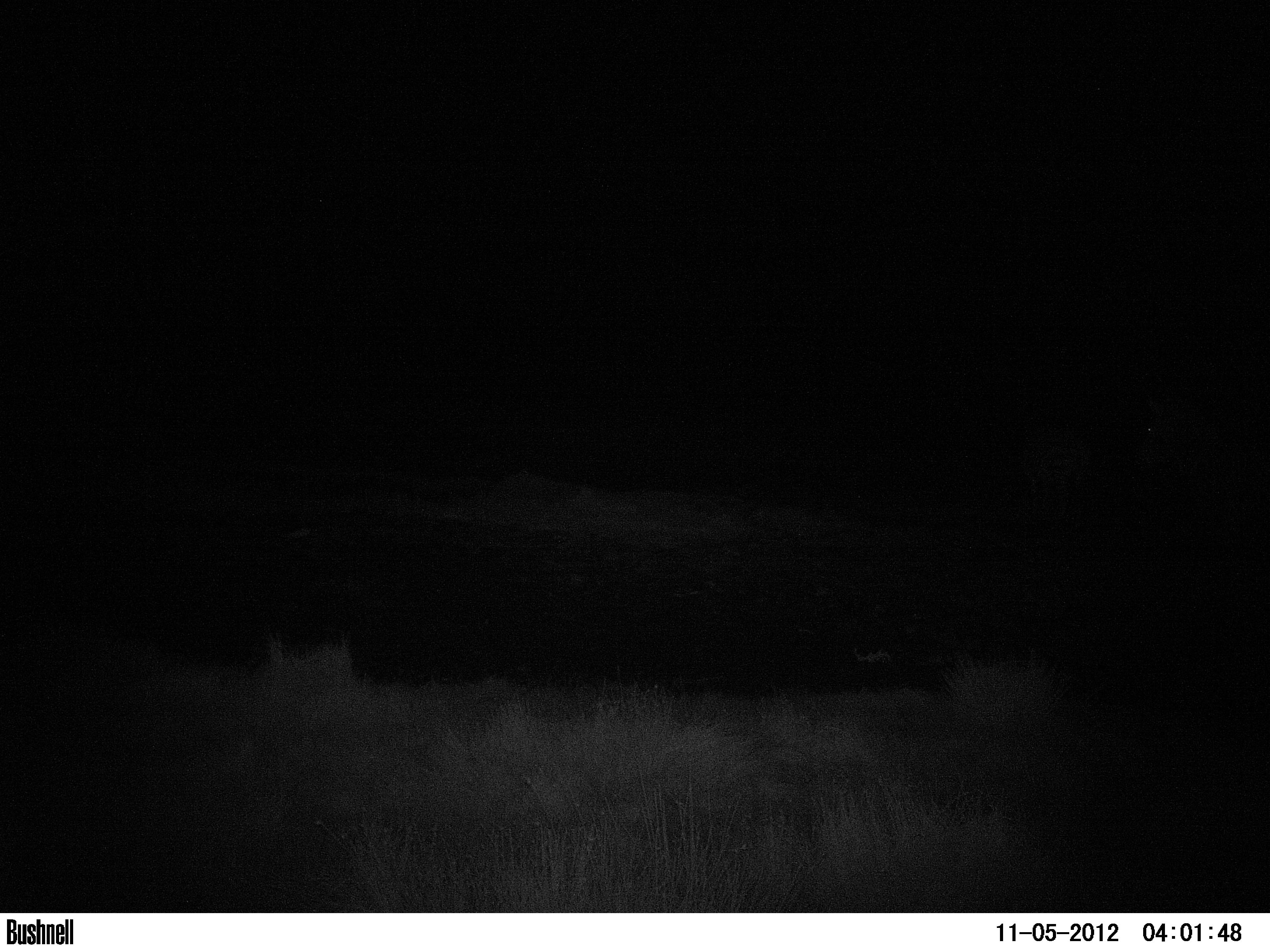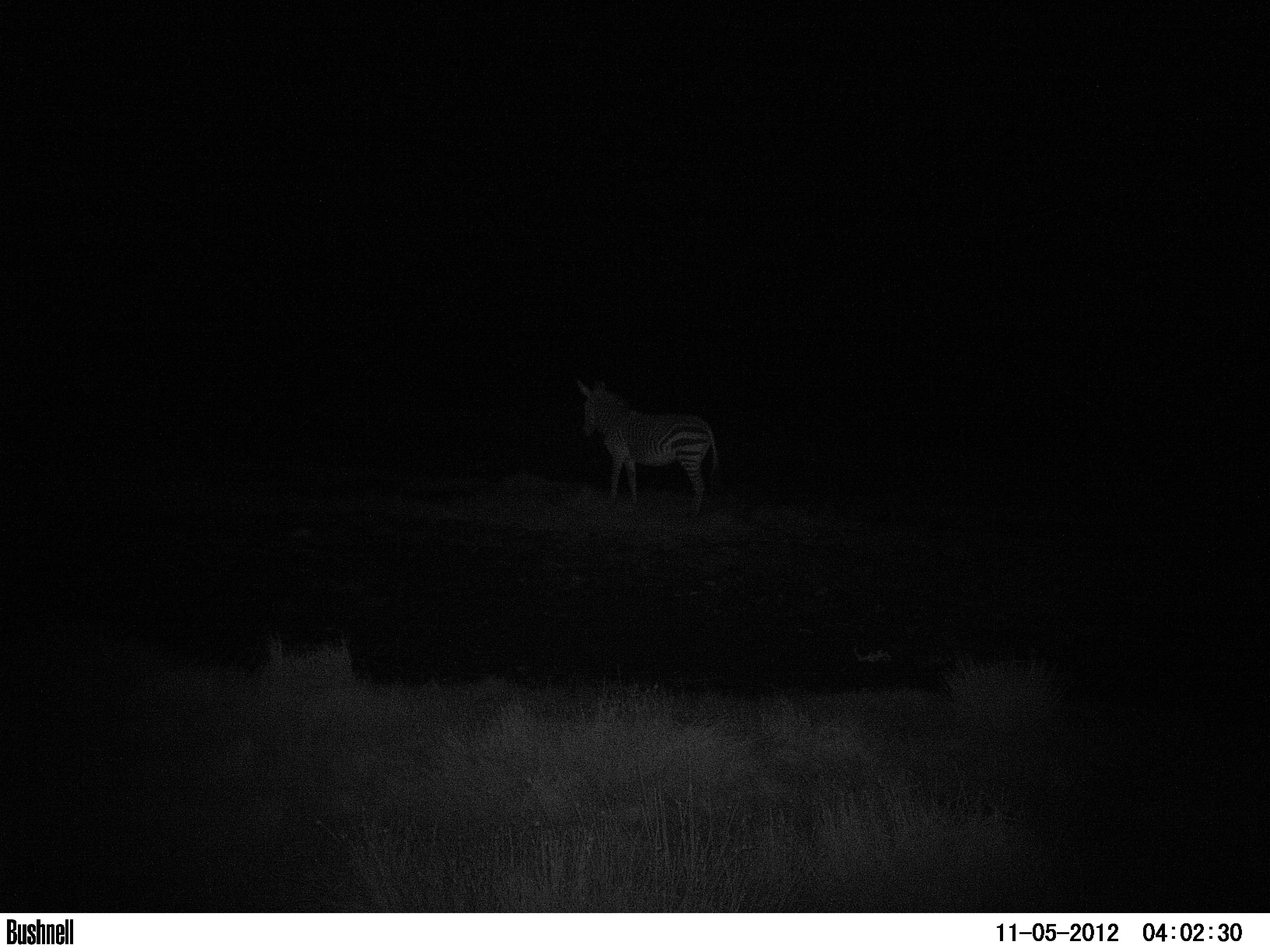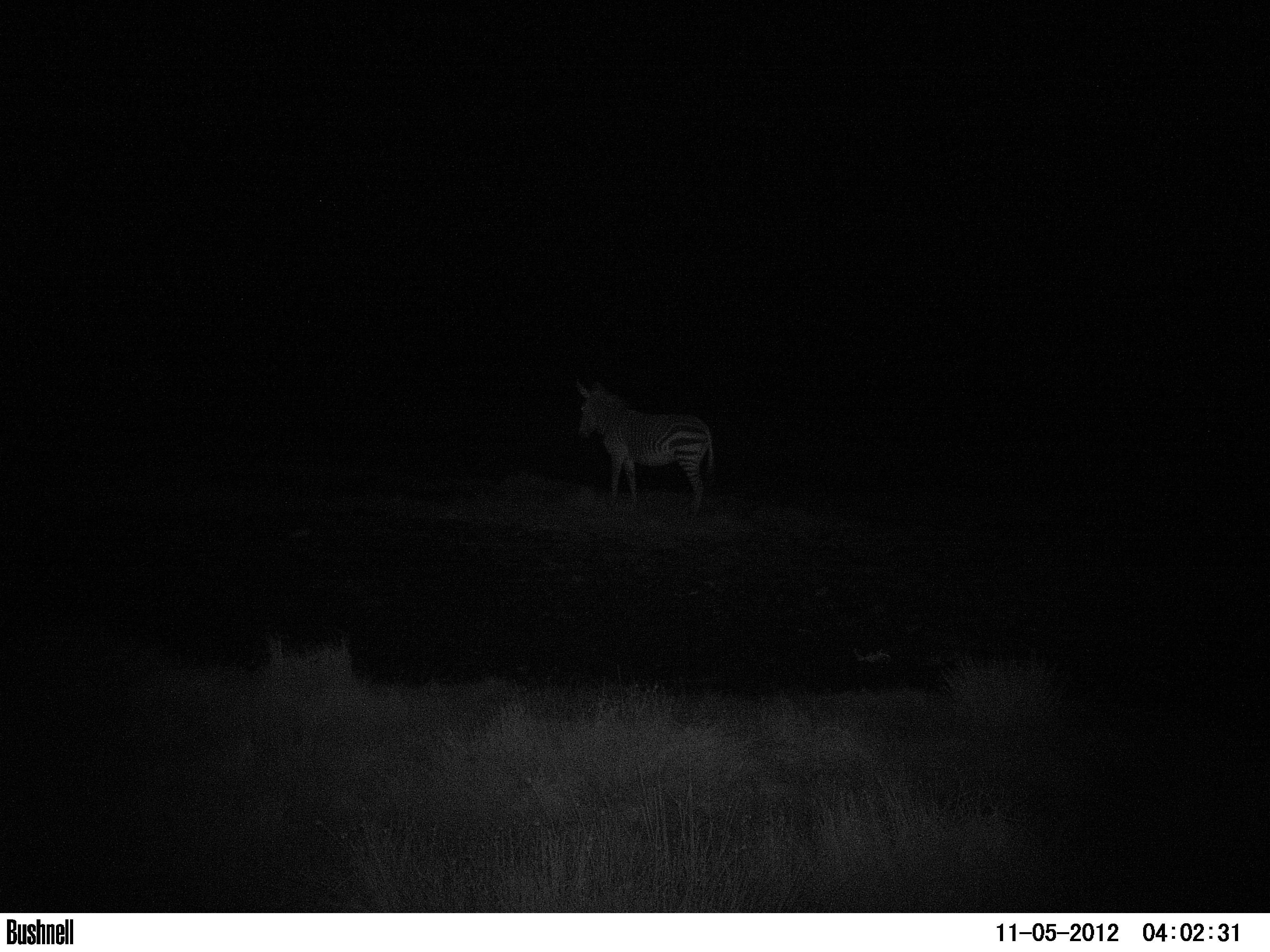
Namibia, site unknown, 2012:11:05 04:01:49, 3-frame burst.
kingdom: Animalia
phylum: Chordata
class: Mammalia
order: Perissodactyla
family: Equidae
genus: Equus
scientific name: Equus zebra hartmannae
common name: hartmann's mountain zebra